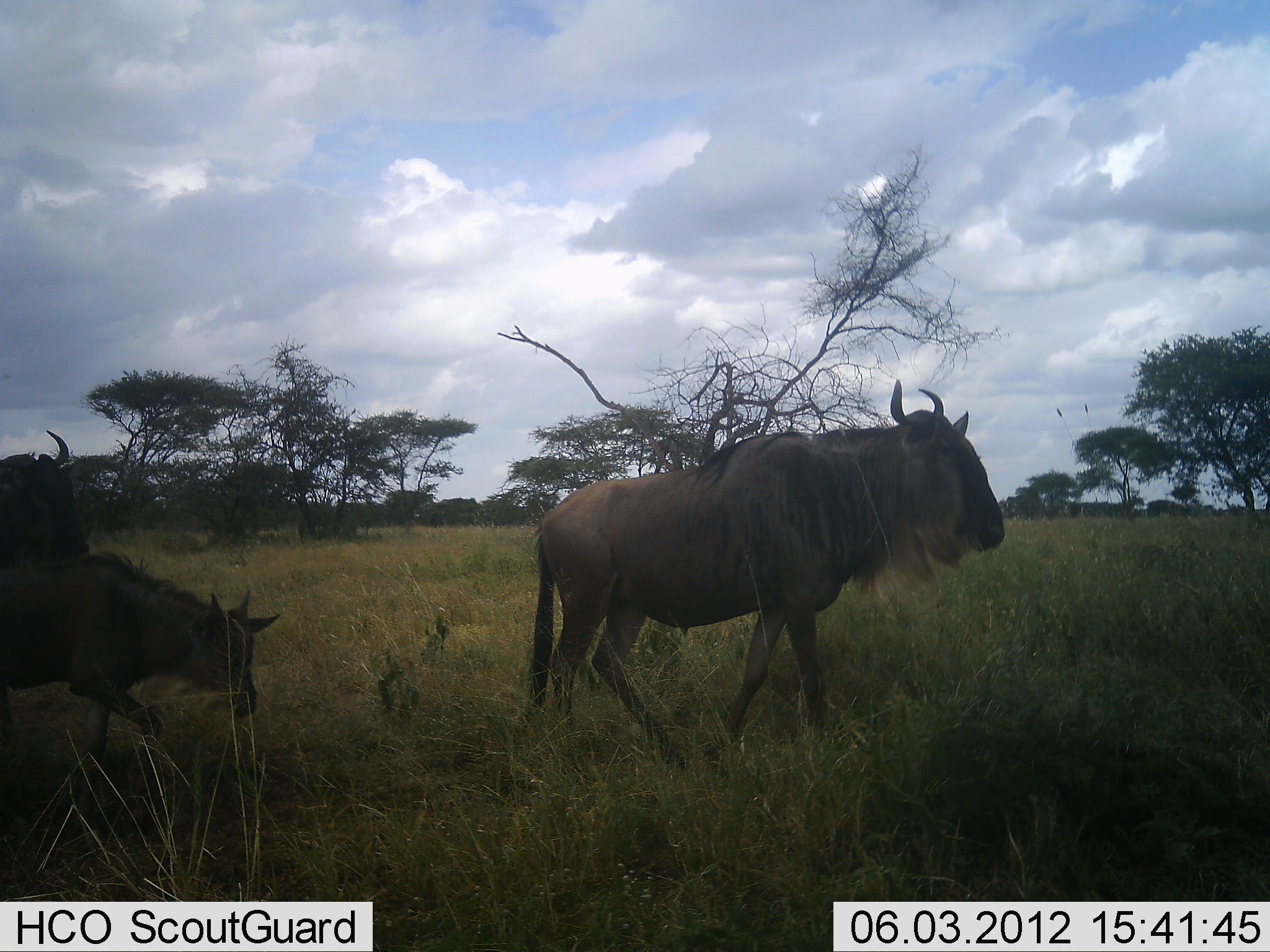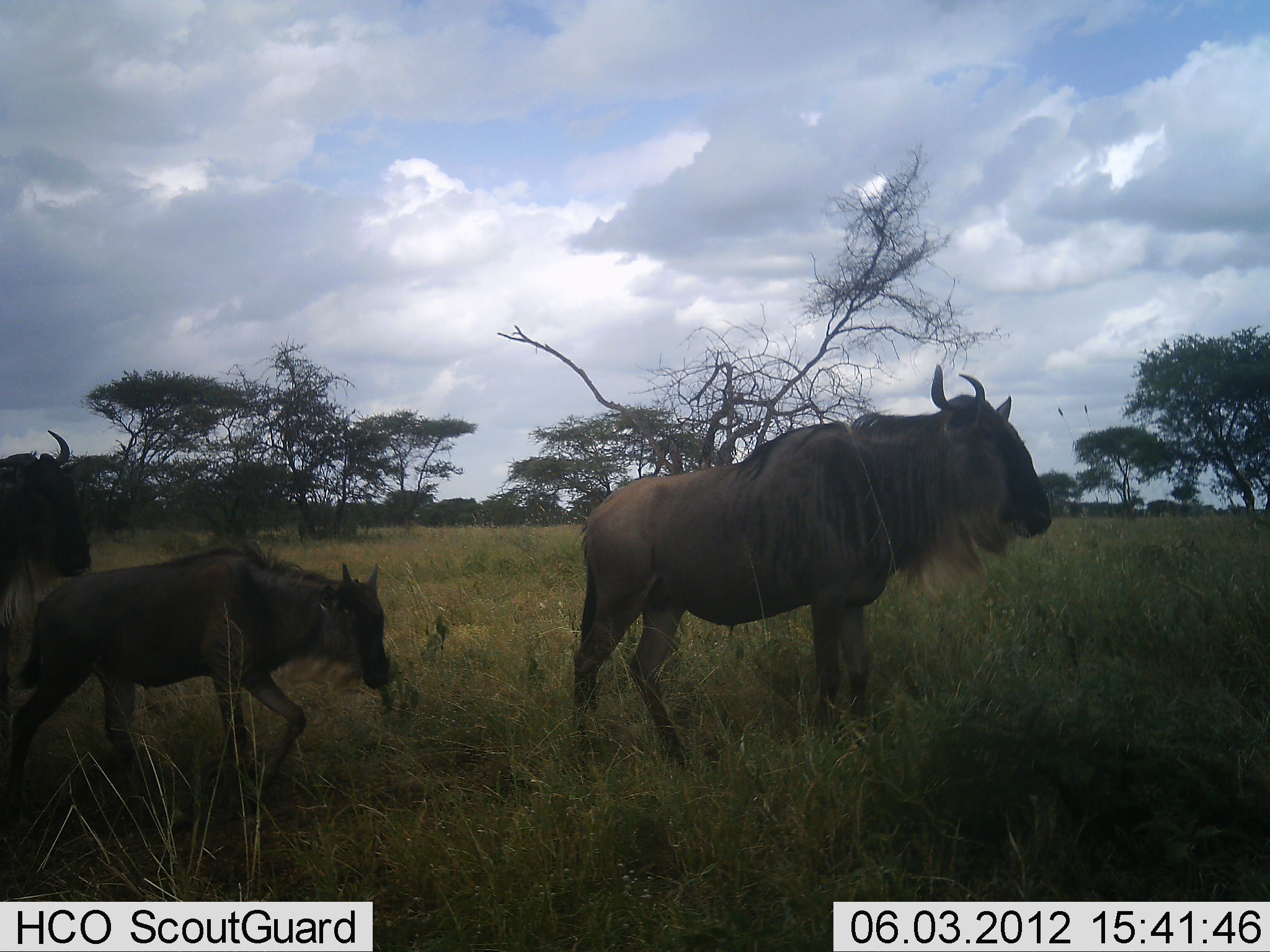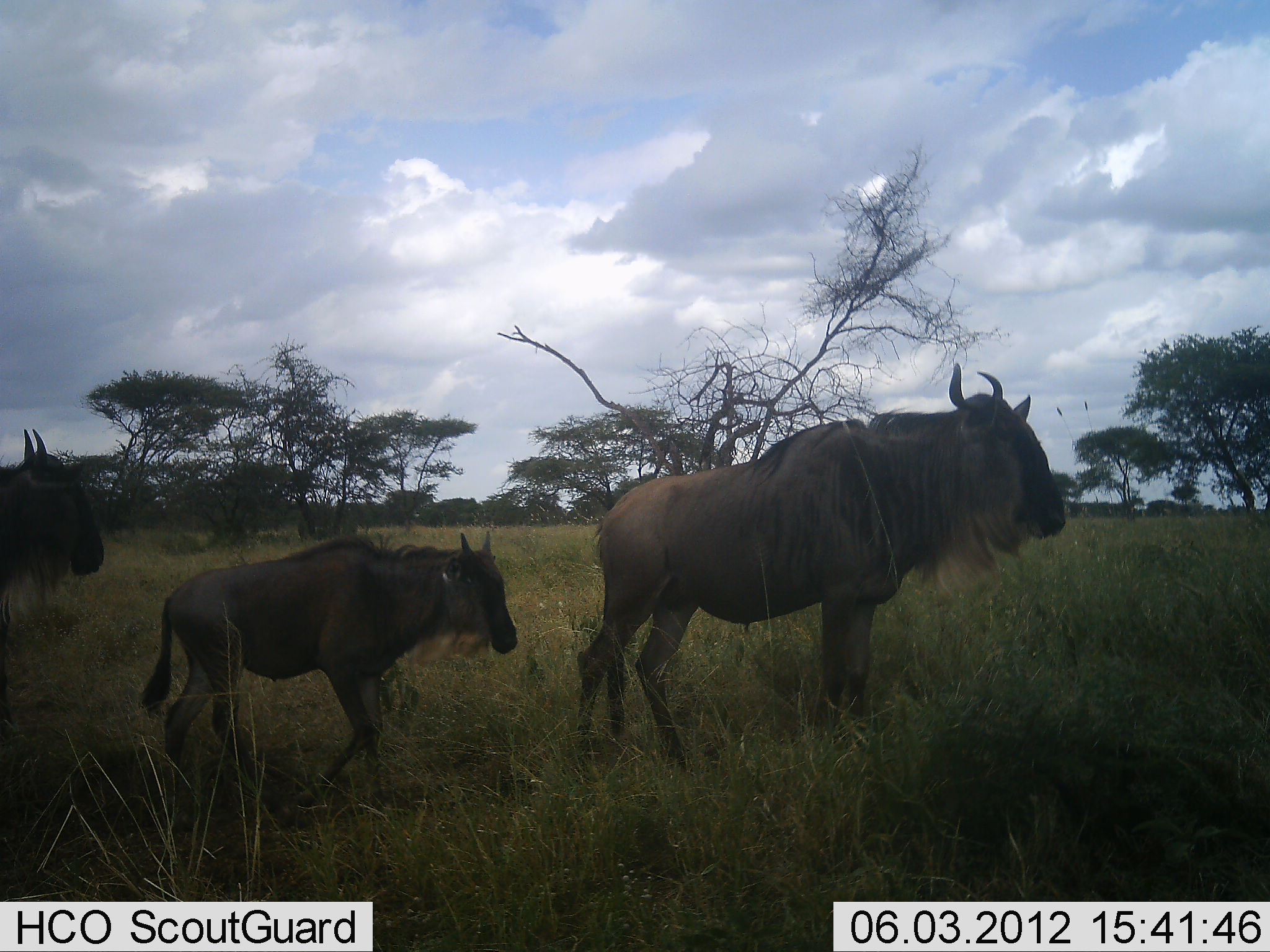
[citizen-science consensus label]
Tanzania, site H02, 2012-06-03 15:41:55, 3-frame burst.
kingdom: Animalia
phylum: Chordata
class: Mammalia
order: Artiodactyla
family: Bovidae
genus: Connochaetes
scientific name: Connochaetes taurinus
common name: blue wildebeest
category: wildebeest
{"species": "wildebeest (blue wildebeest) (Connochaetes taurinus)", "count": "3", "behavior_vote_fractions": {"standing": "10%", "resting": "0%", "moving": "100%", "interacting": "0%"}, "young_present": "90%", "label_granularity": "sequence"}